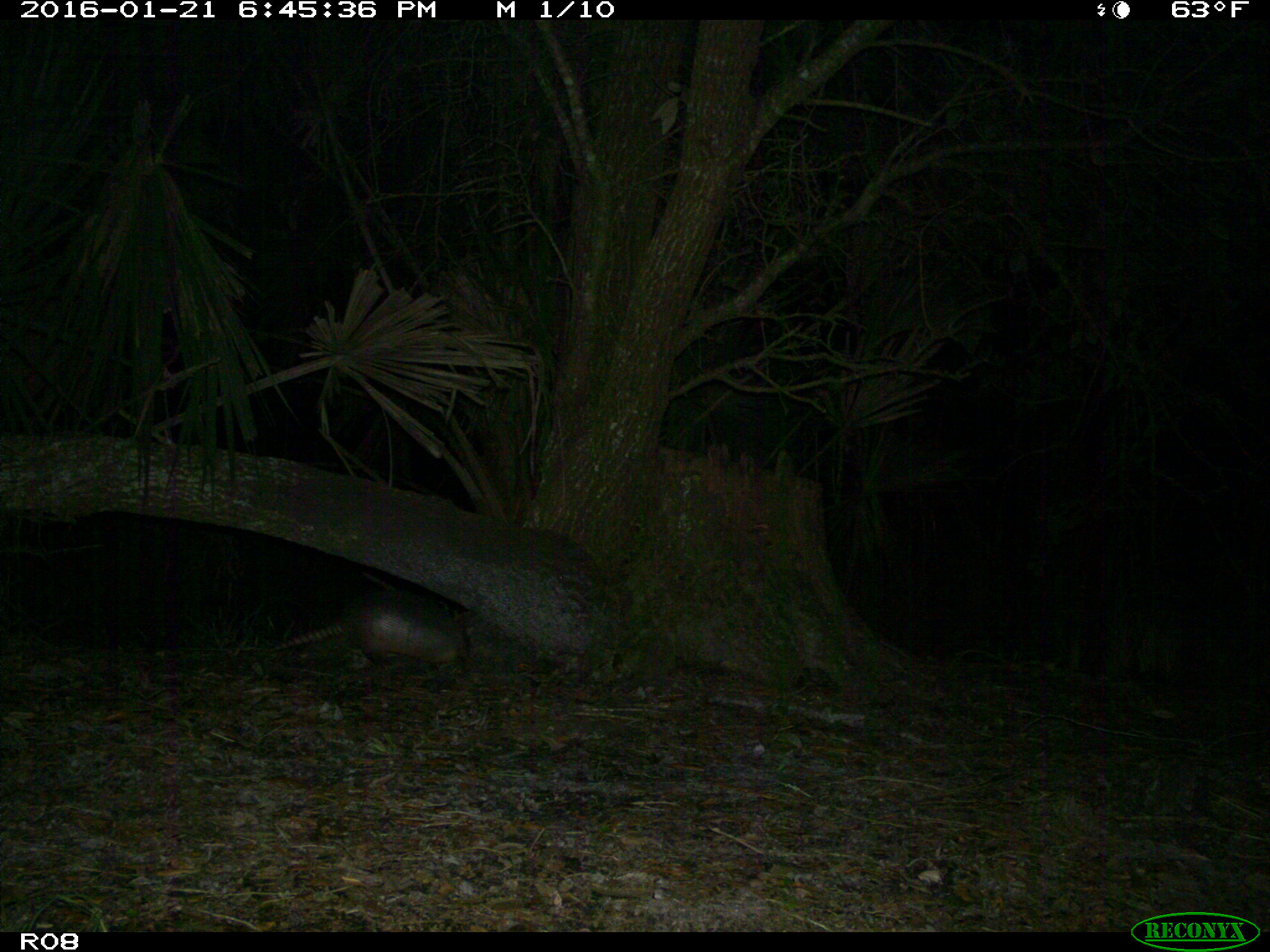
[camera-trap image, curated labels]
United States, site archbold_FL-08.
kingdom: Animalia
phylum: Chordata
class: Mammalia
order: Cingulata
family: Dasypodidae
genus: Dasypus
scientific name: Dasypus novemcinctus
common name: nine-banded armadillo